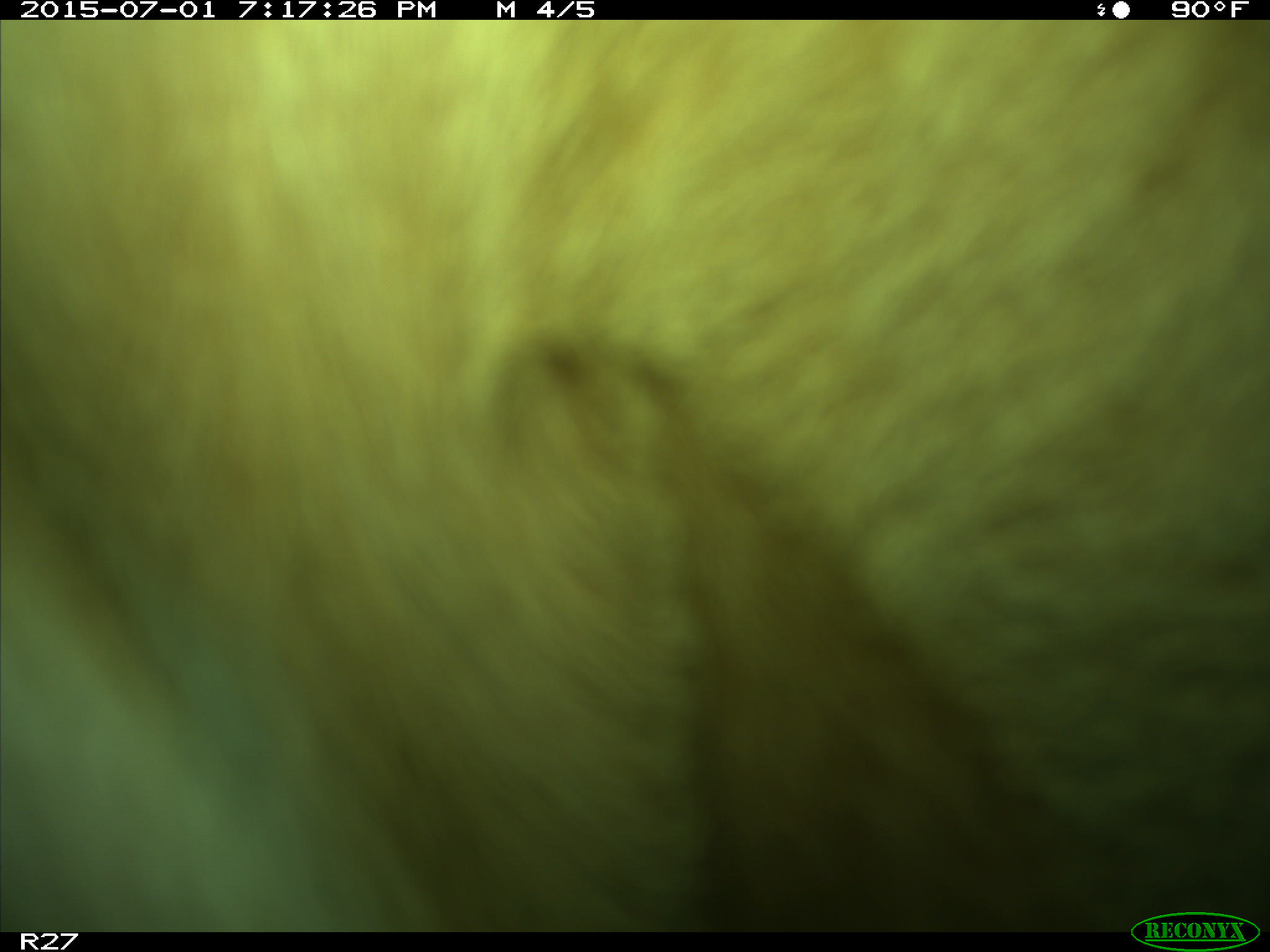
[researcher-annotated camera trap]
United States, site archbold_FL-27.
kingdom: Animalia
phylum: Chordata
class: Mammalia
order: Artiodactyla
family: Bovidae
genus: Bos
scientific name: Bos taurus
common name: domestic cow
Bos taurus (domestic cow).